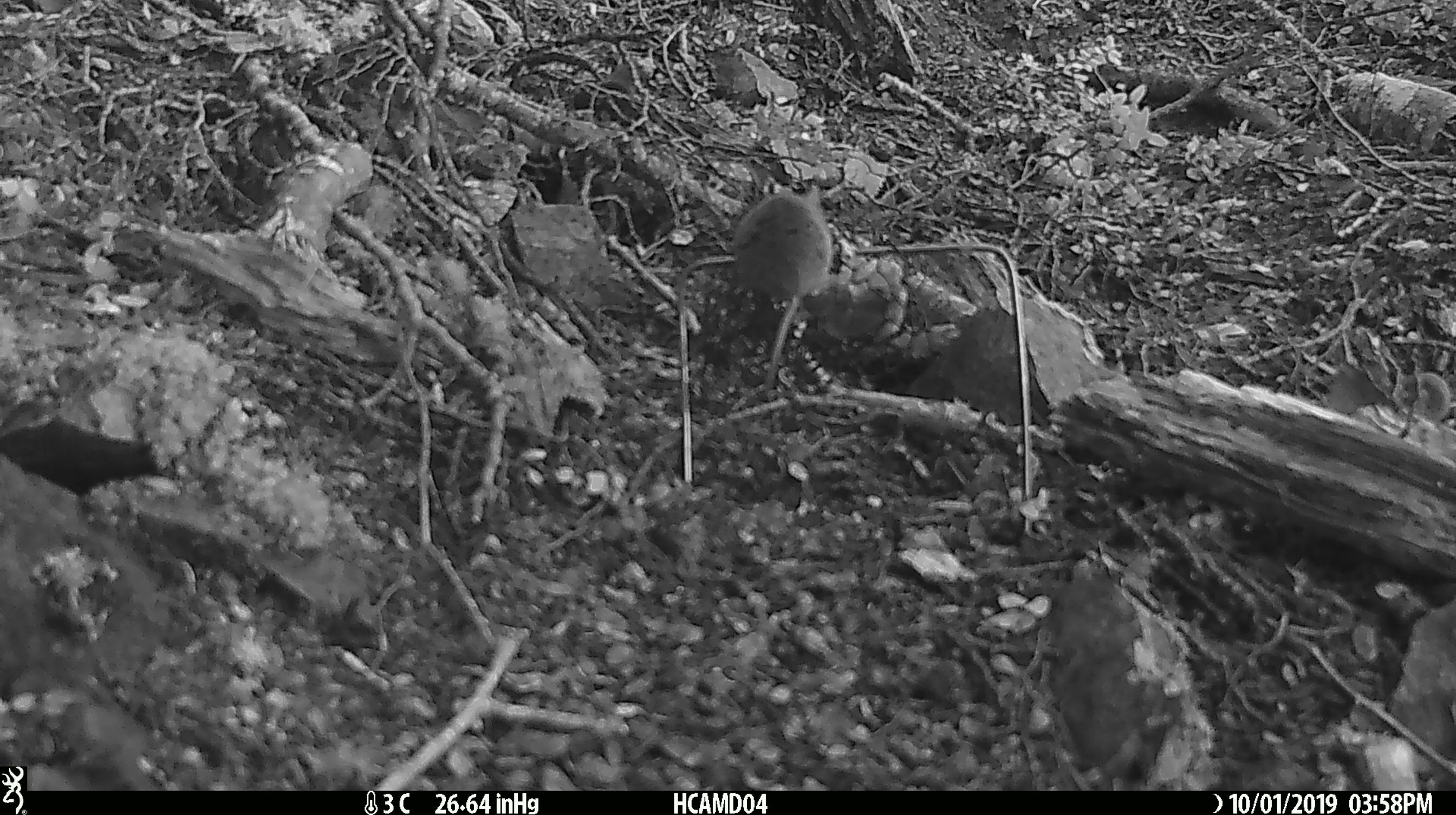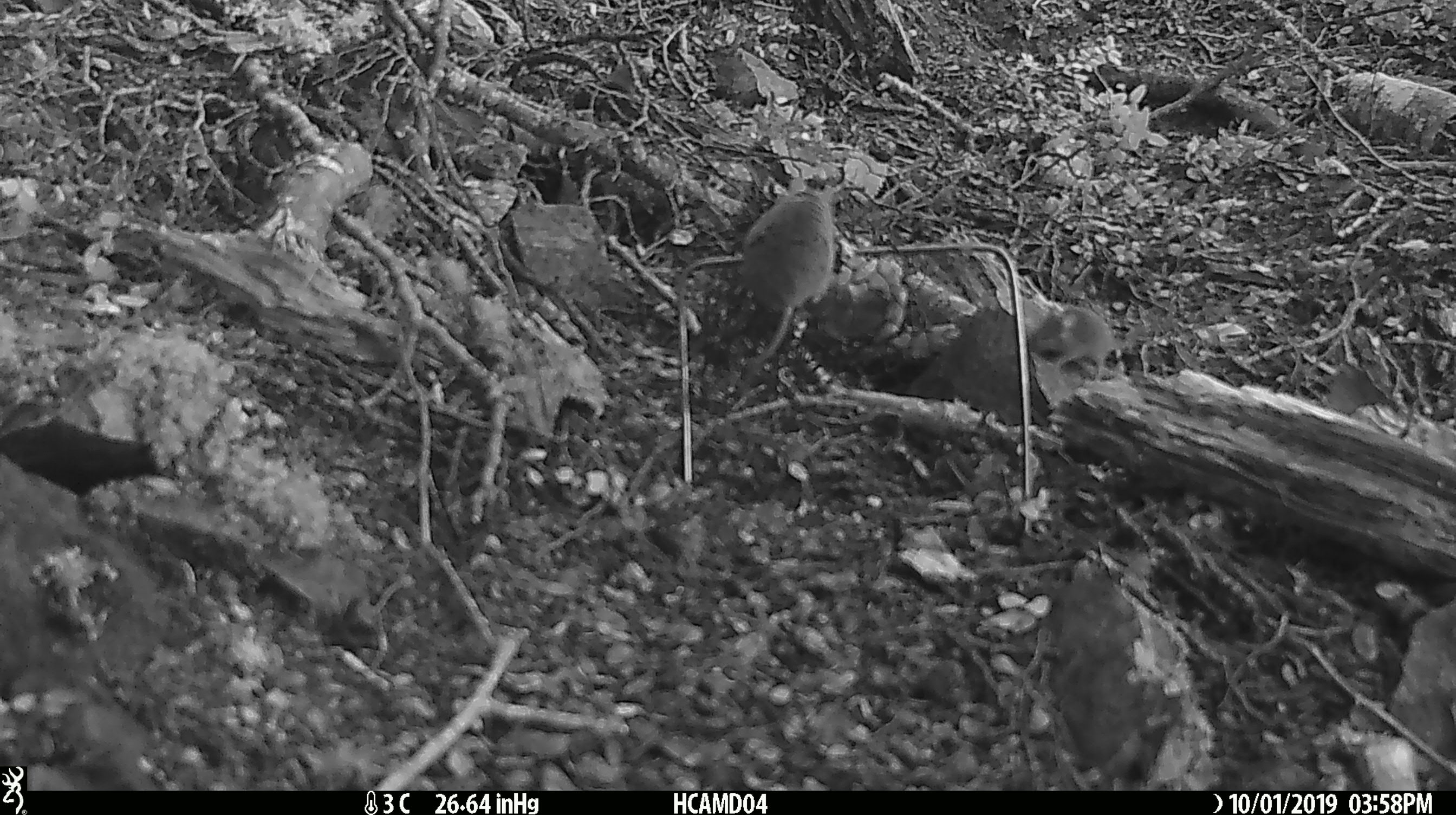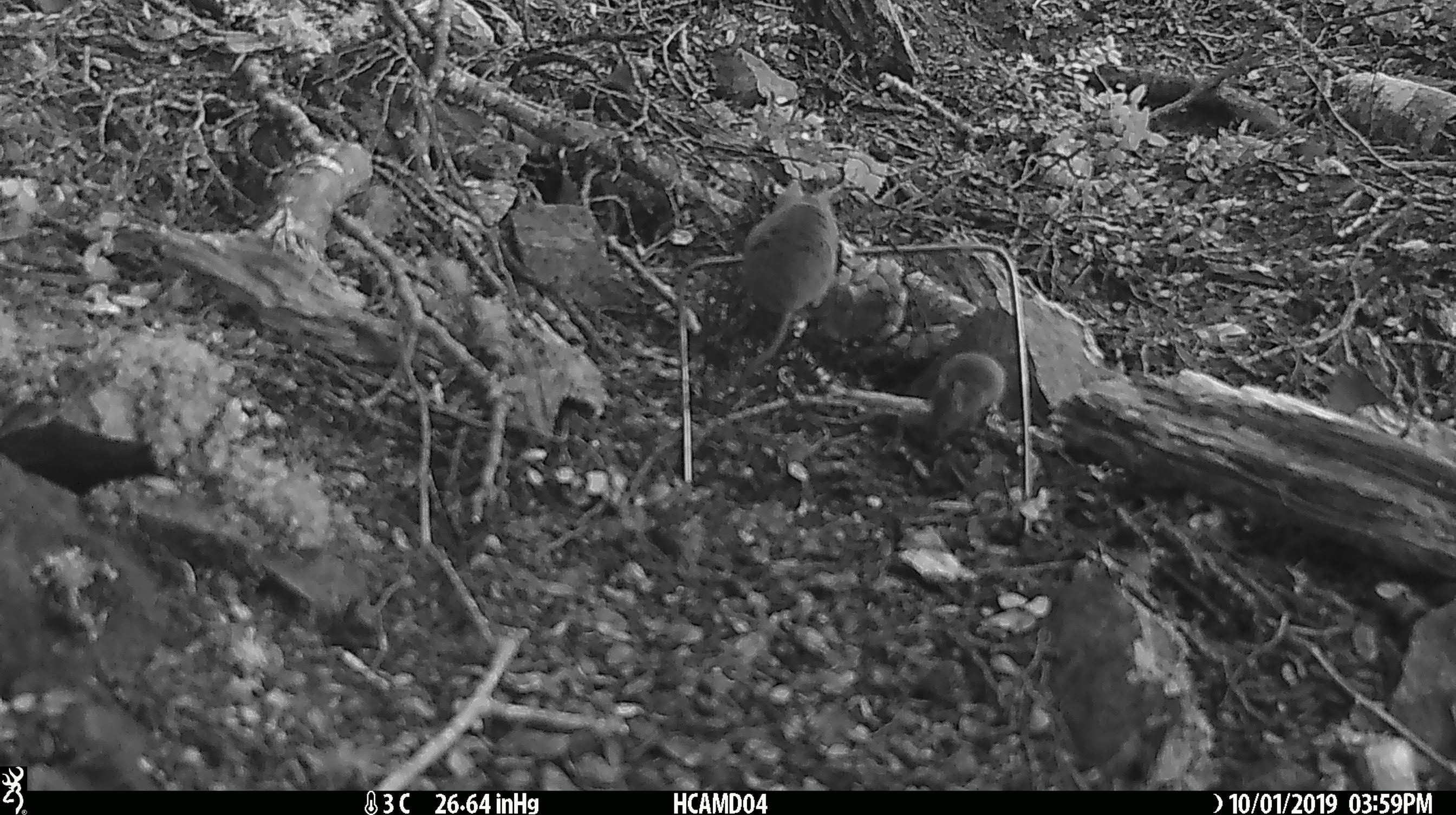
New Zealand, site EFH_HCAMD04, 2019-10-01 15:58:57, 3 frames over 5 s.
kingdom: Animalia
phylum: Chordata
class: Mammalia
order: Rodentia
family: Muridae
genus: Mus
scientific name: Mus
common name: mouse